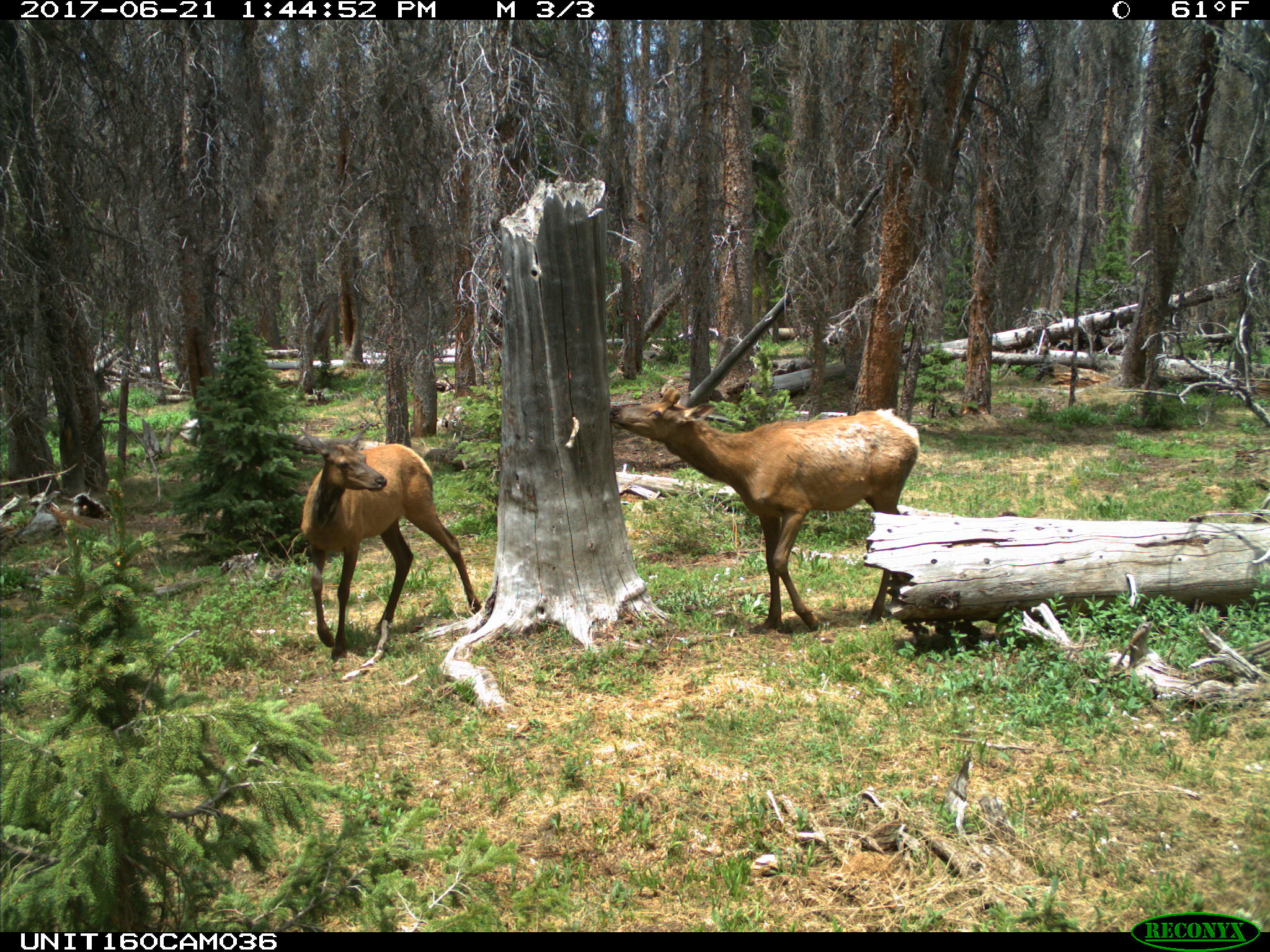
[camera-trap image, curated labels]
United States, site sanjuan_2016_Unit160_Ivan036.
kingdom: Animalia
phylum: Chordata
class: Mammalia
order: Artiodactyla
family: Cervidae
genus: Cervus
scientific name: Cervus elaphus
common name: red deer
Cervus elaphus (red deer).